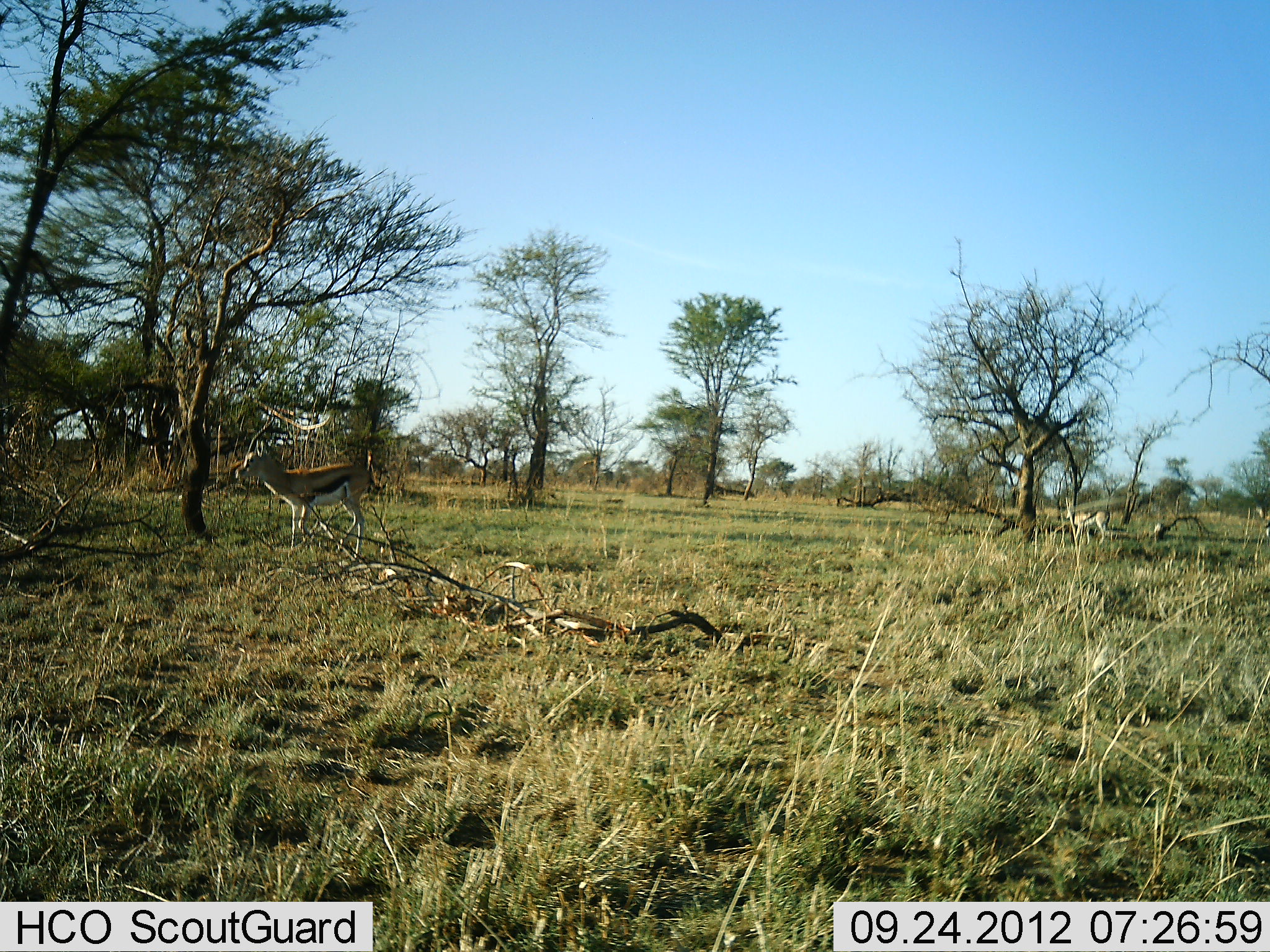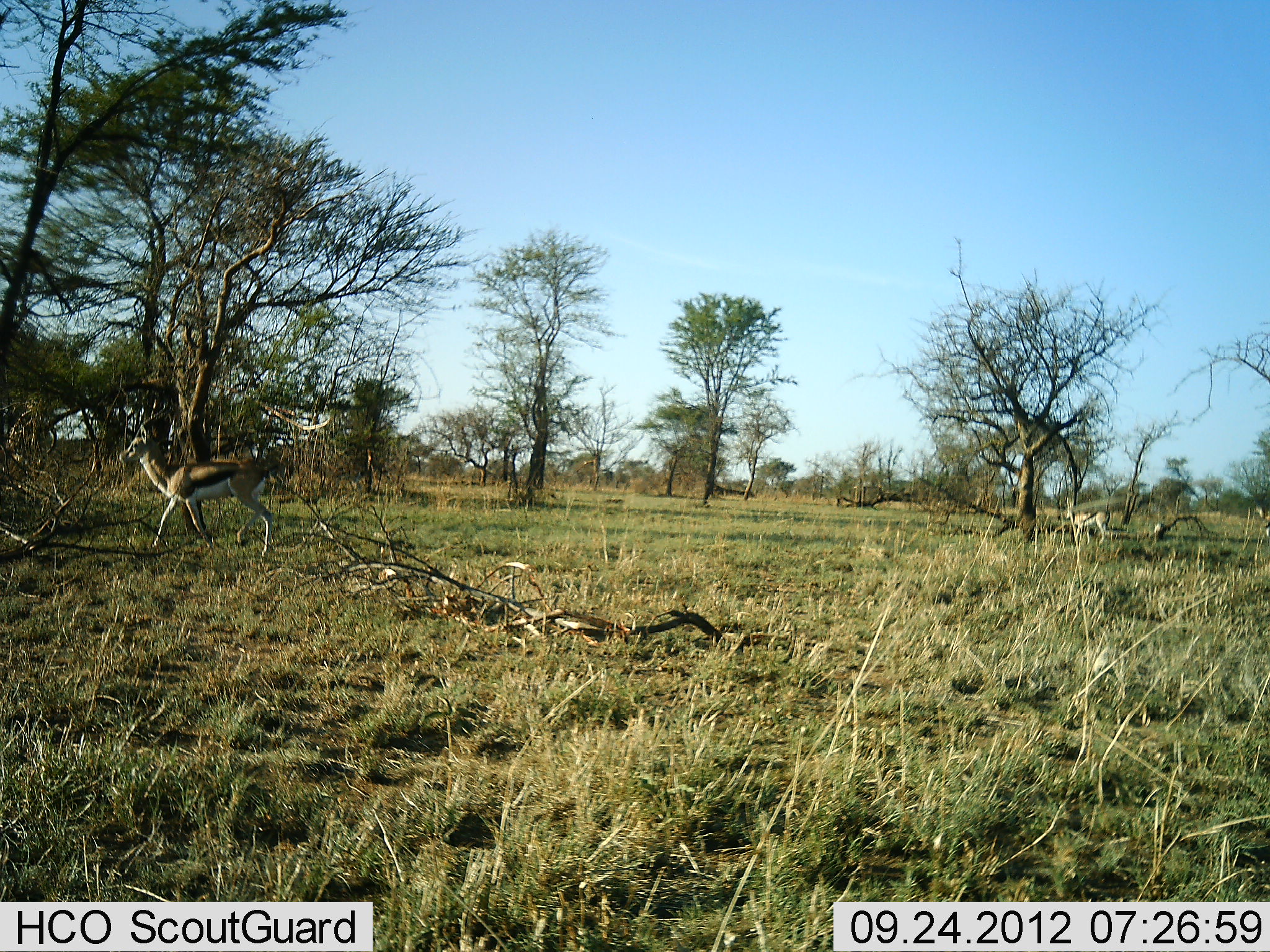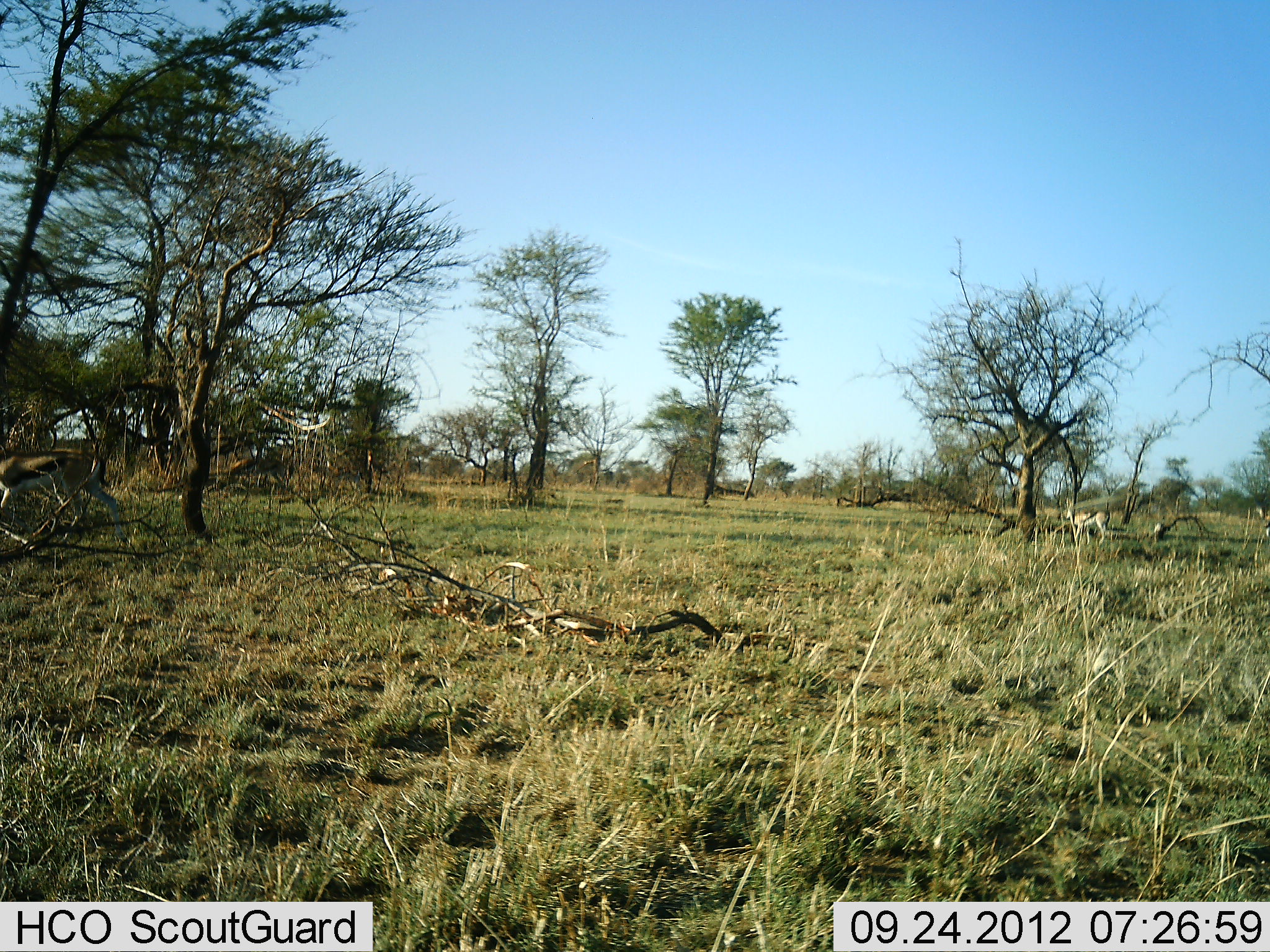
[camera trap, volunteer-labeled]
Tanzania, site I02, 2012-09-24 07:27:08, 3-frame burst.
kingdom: Animalia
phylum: Chordata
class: Mammalia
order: Artiodactyla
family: Bovidae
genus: Eudorcas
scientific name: Eudorcas thomsonii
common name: thomson's gazelle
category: gazellethomsons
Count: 2.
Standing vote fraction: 70%.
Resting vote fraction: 0%.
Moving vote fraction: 100%.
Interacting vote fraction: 0%.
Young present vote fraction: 0%.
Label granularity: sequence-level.